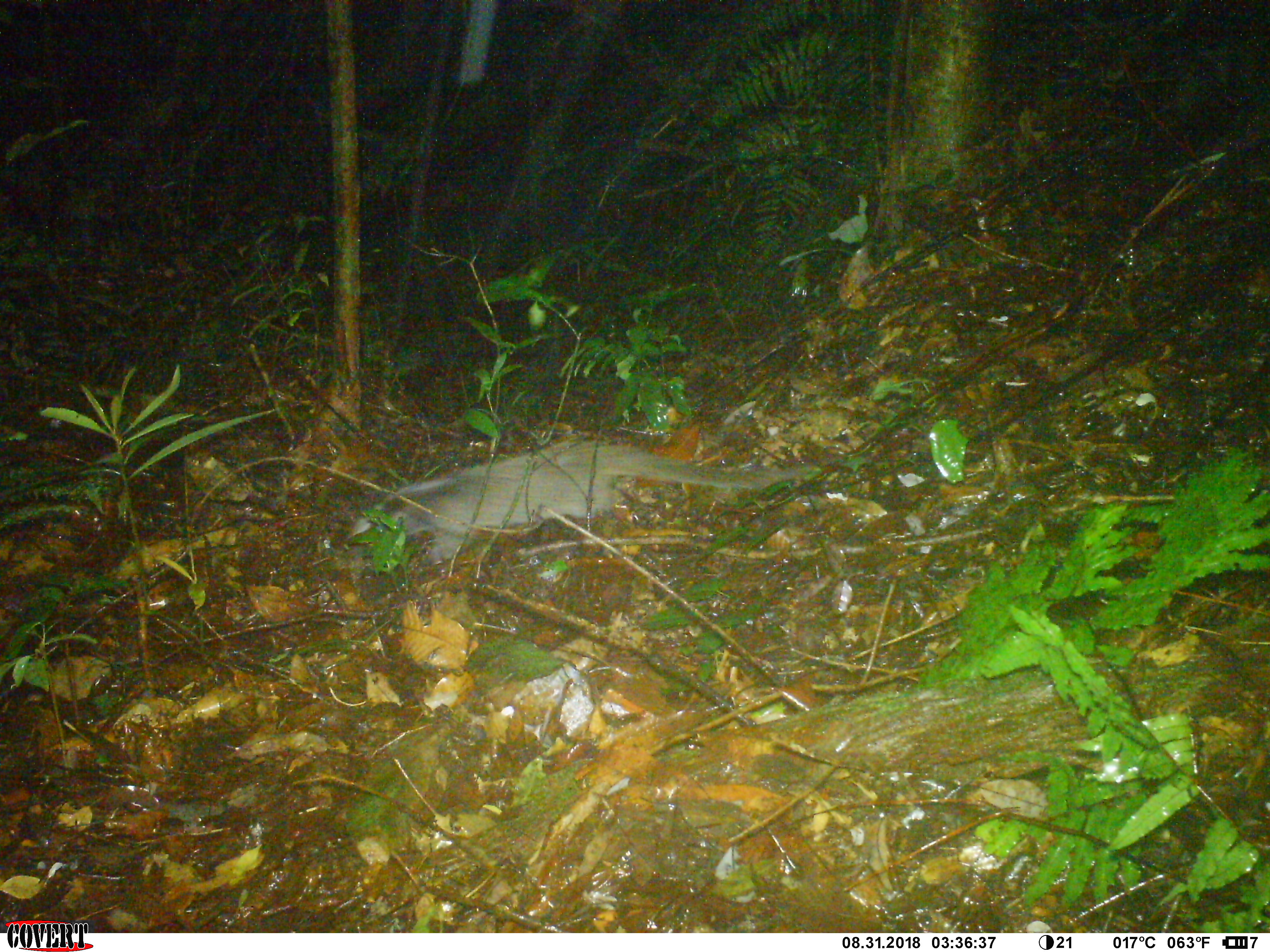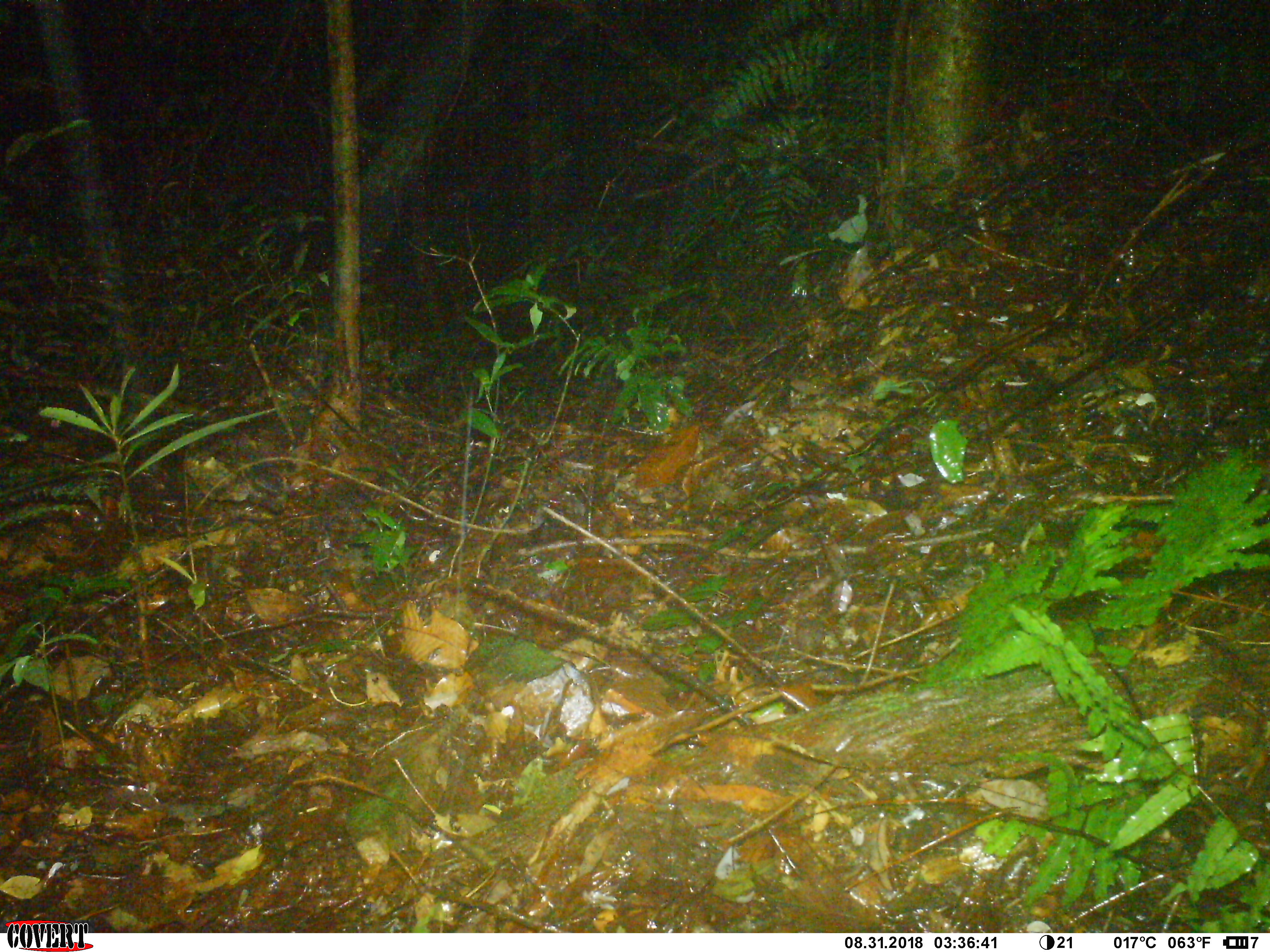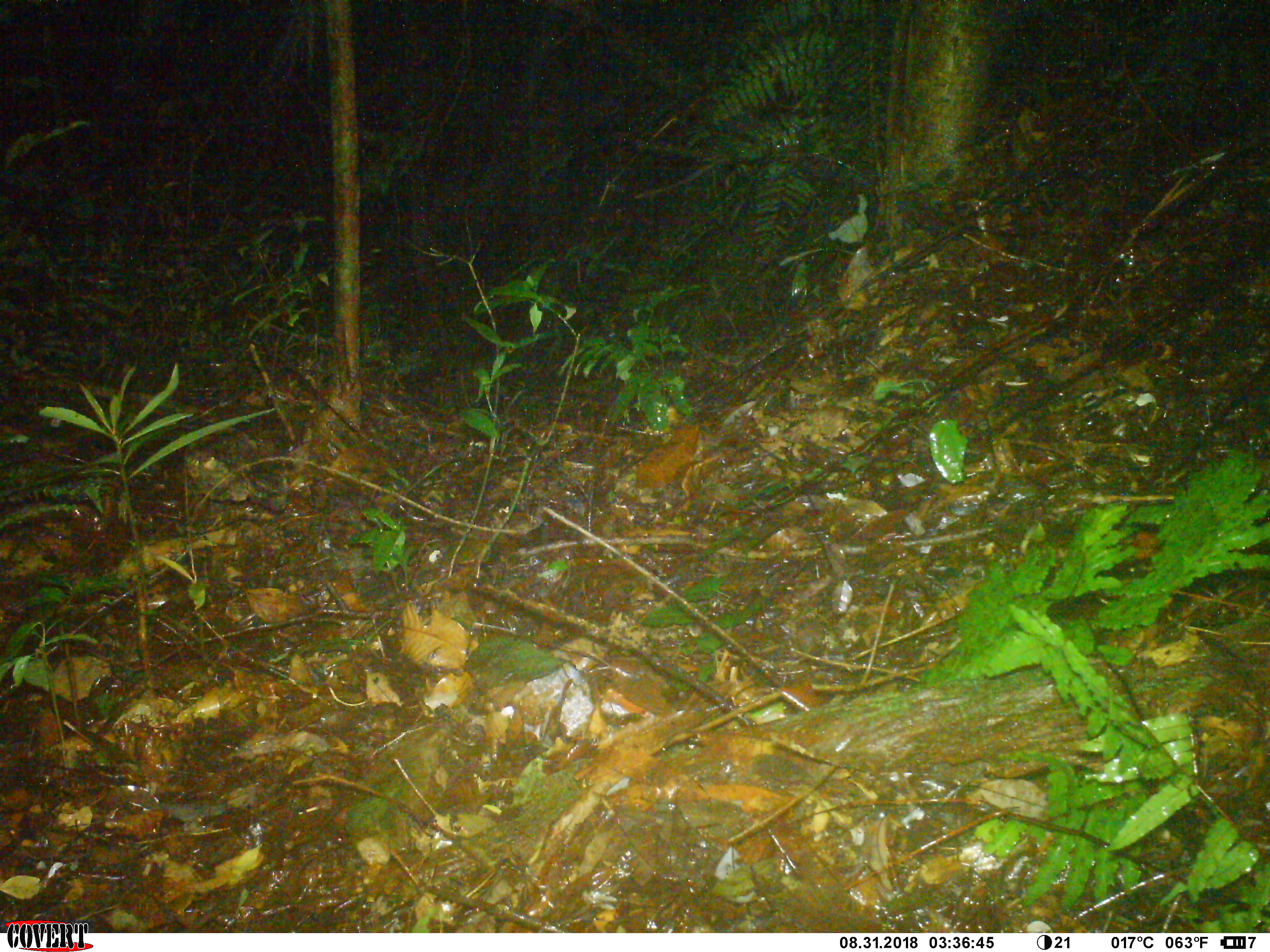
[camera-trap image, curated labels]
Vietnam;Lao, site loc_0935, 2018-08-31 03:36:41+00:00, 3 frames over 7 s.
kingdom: Animalia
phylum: Chordata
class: Mammalia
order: Carnivora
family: Viverridae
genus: Paguma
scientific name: Paguma larvata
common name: masked palm civet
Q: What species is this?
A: Masked palm civet (Paguma larvata).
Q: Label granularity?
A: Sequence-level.